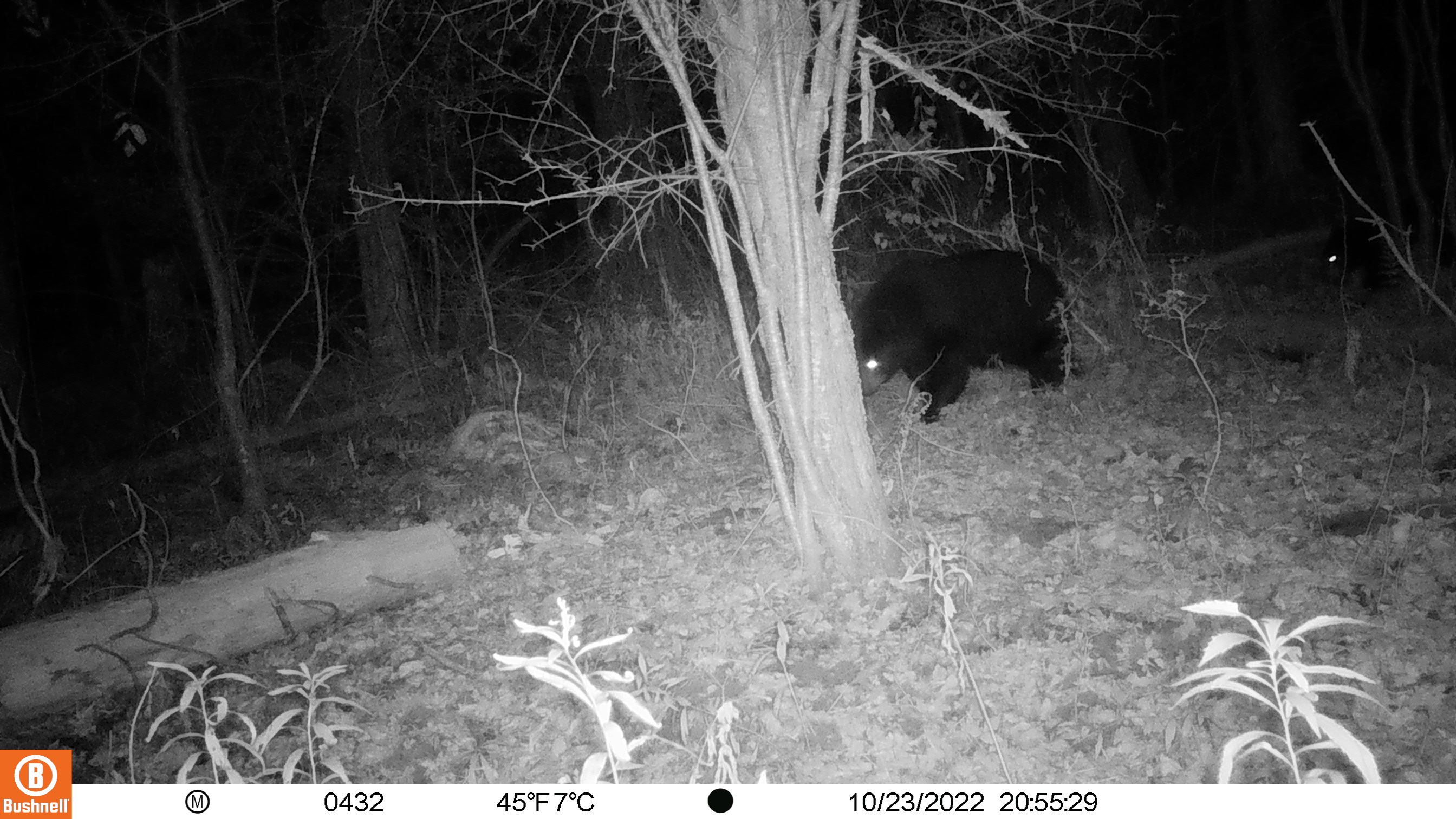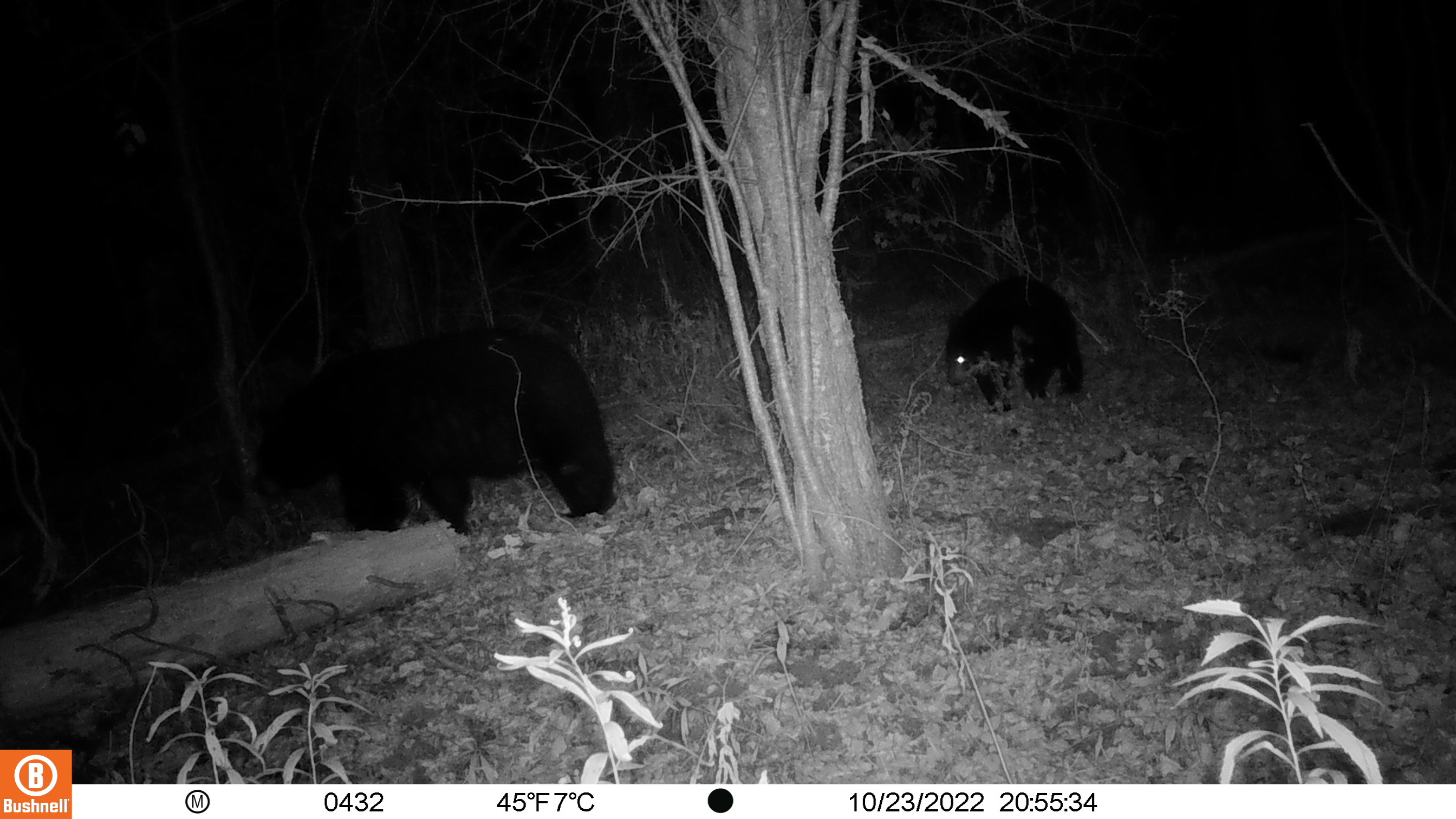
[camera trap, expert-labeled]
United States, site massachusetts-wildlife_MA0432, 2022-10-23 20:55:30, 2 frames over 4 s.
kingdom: Animalia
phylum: Chordata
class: Mammalia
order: Carnivora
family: Ursidae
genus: Ursus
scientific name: Ursus americanus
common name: black bear